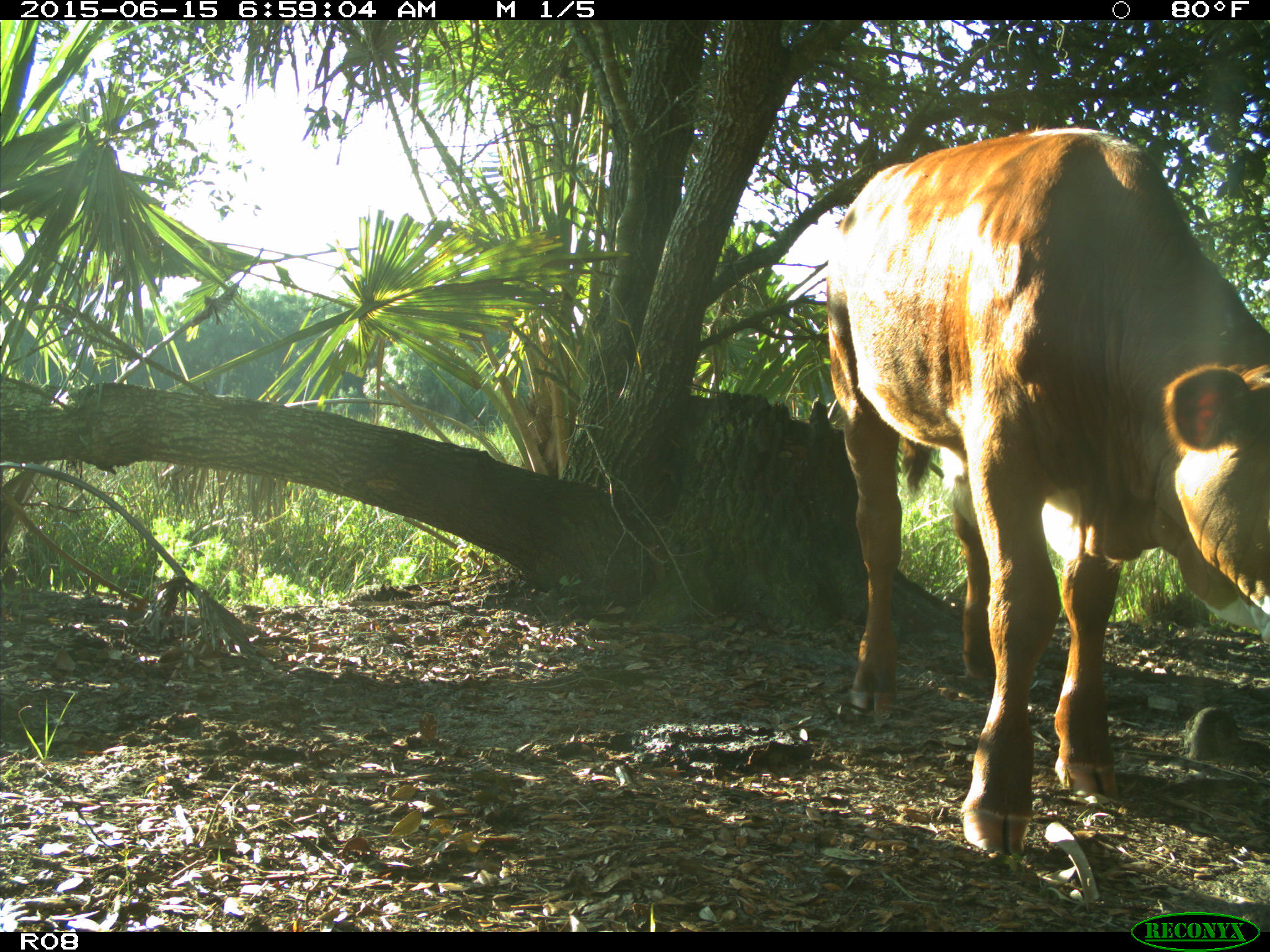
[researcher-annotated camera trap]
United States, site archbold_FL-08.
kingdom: Animalia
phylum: Chordata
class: Mammalia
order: Artiodactyla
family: Bovidae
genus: Bos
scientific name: Bos taurus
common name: domestic cow